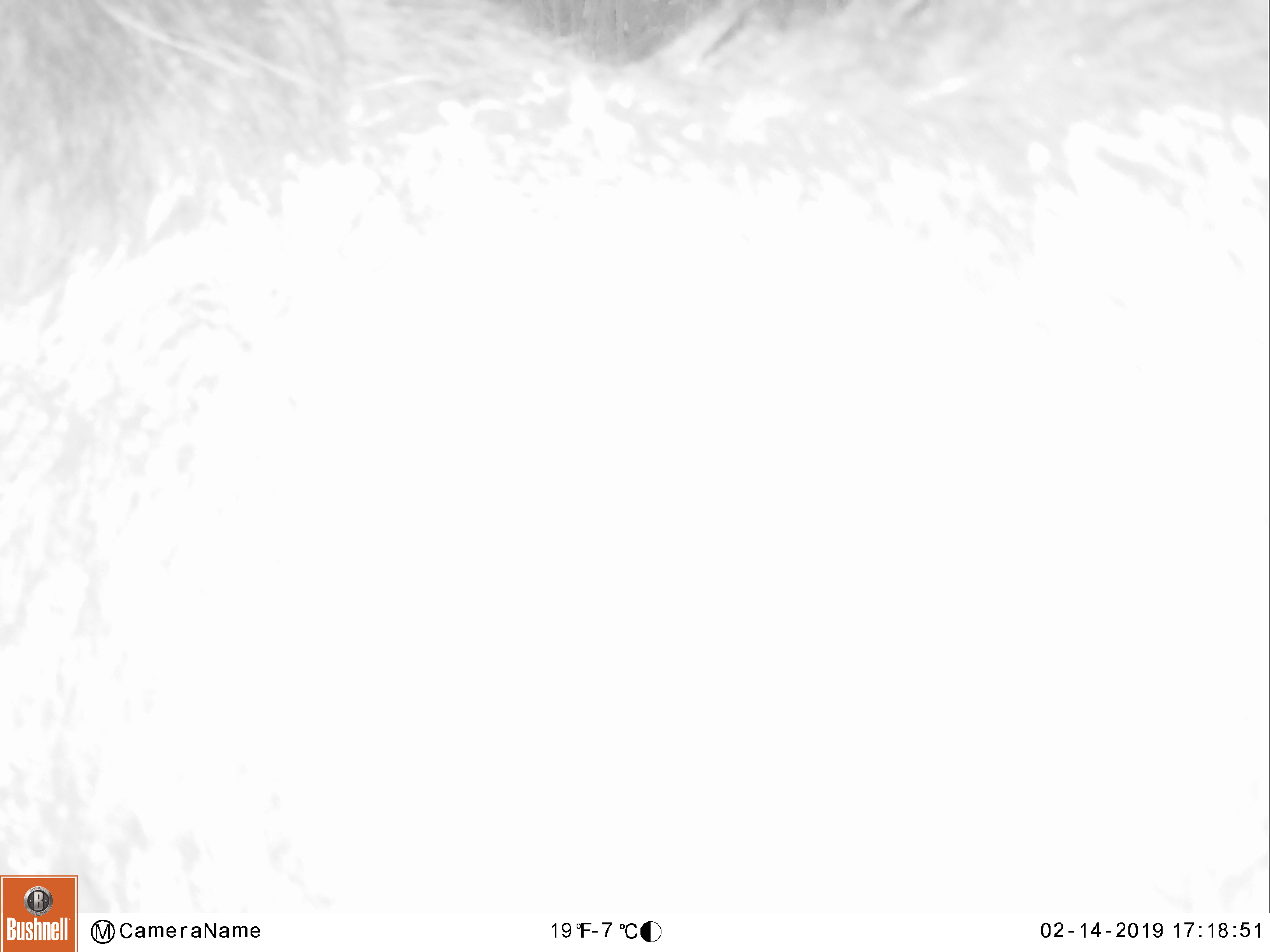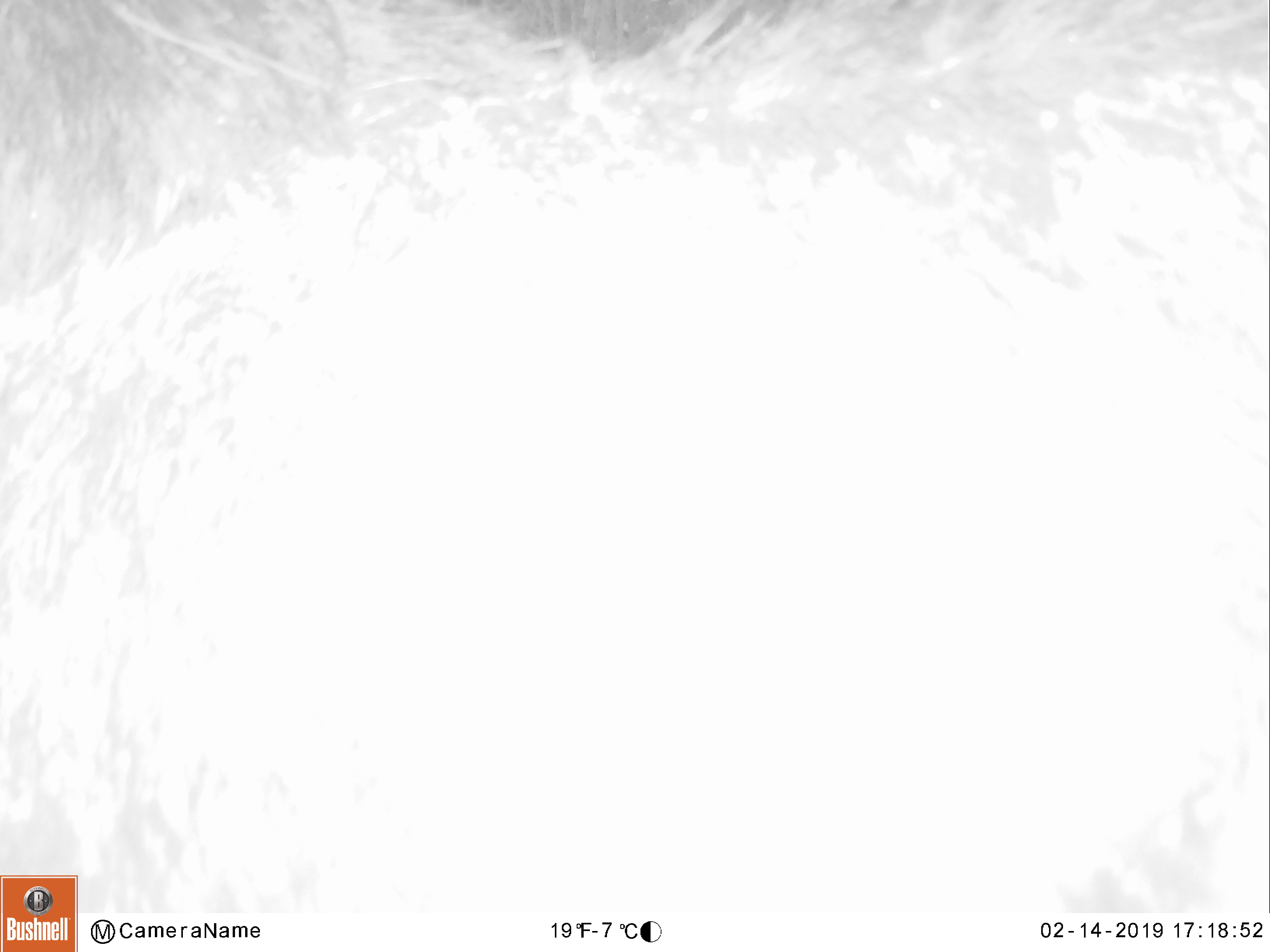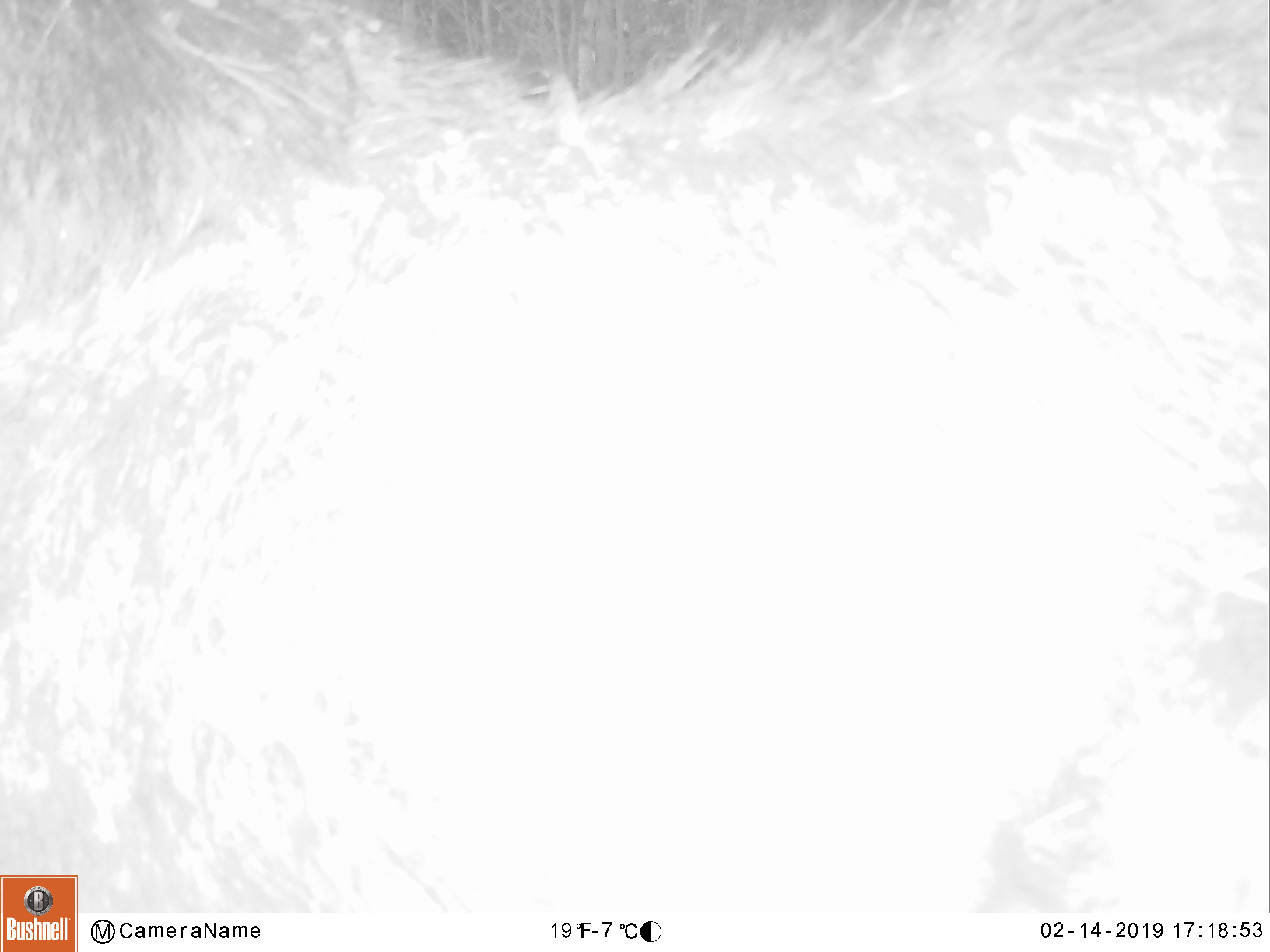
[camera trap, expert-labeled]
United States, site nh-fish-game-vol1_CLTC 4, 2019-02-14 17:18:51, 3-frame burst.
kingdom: Animalia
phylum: Chordata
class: Mammalia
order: Artiodactyla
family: Cervidae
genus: Alces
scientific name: Alces alces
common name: moose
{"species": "moose (Alces alces)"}